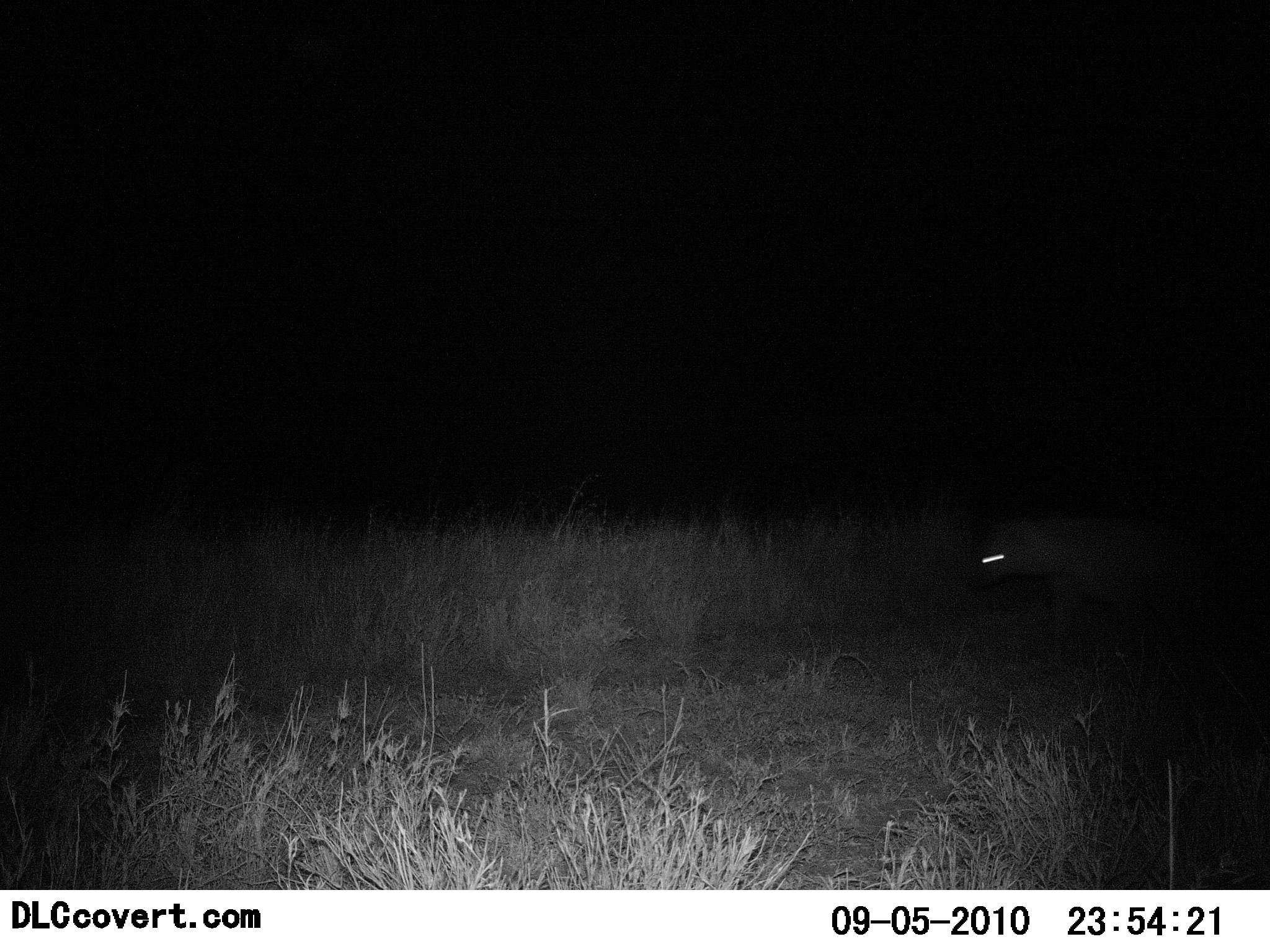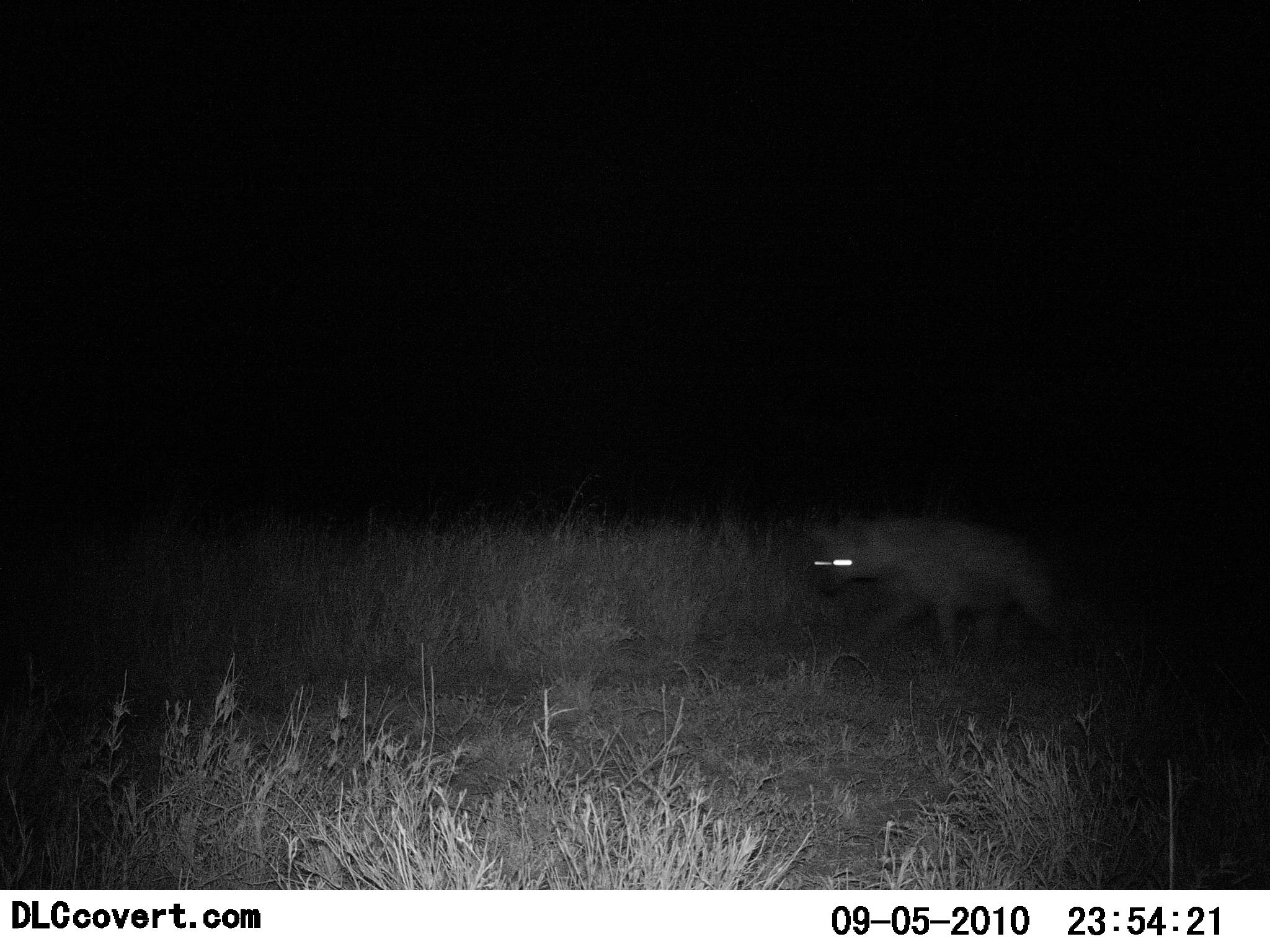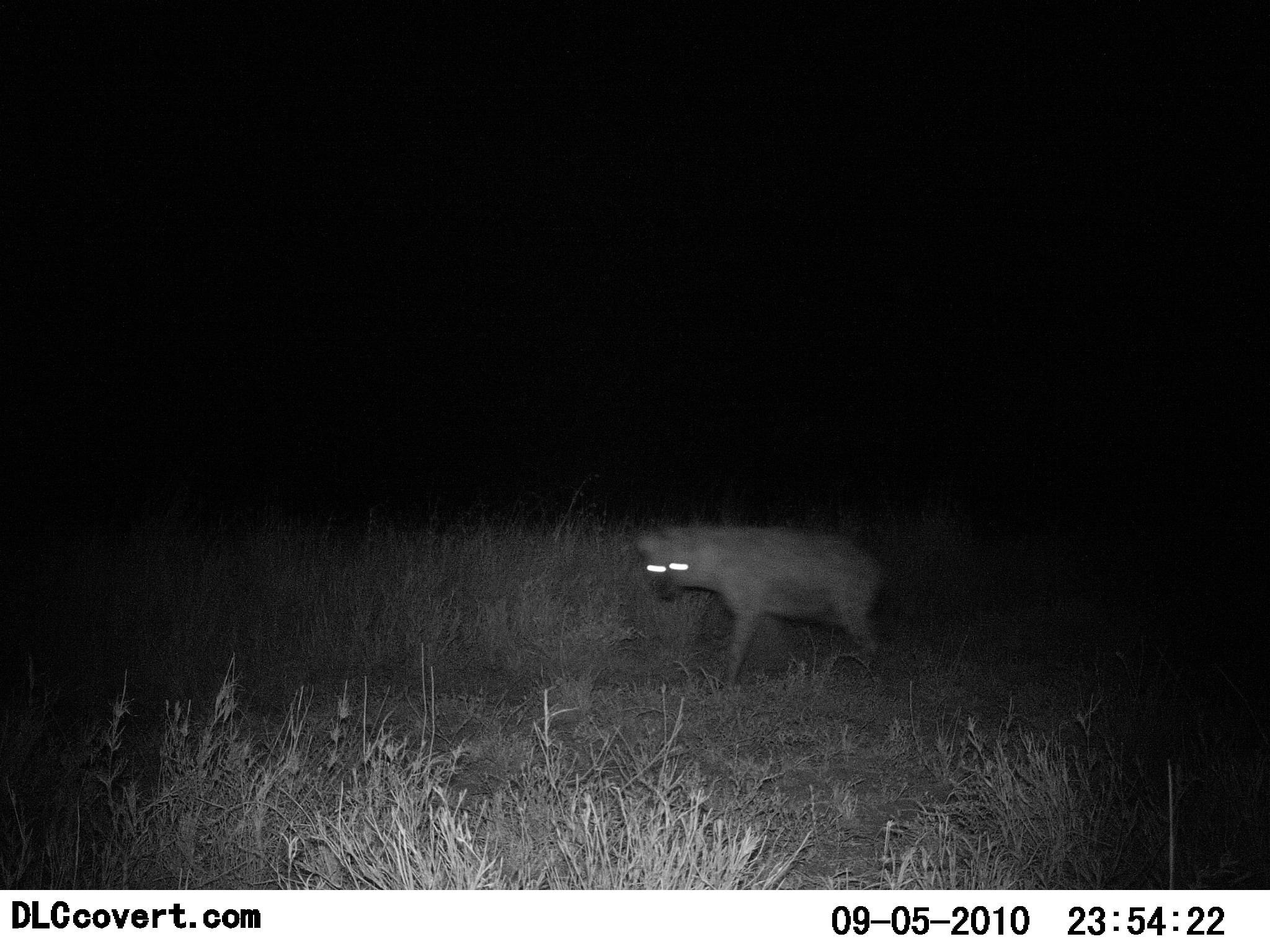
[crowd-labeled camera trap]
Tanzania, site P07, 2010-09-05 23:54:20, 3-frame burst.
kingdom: Animalia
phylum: Chordata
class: Mammalia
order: Carnivora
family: Hyaenidae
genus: Crocuta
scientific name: Crocuta crocuta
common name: spotted hyena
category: hyenaspotted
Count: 1.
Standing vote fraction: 0%.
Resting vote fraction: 0%.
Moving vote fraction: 100%.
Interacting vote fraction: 0%.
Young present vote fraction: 0%.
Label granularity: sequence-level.